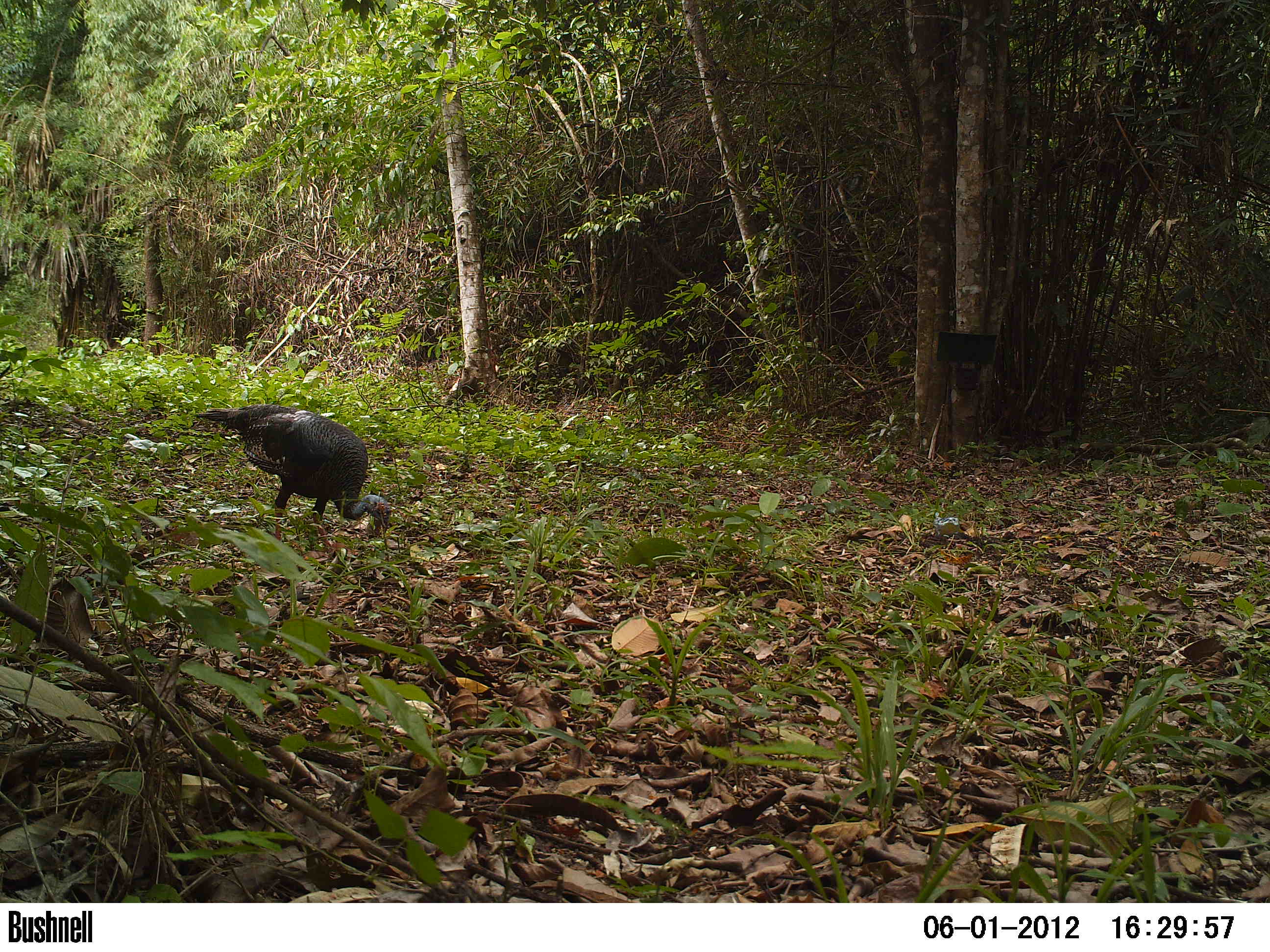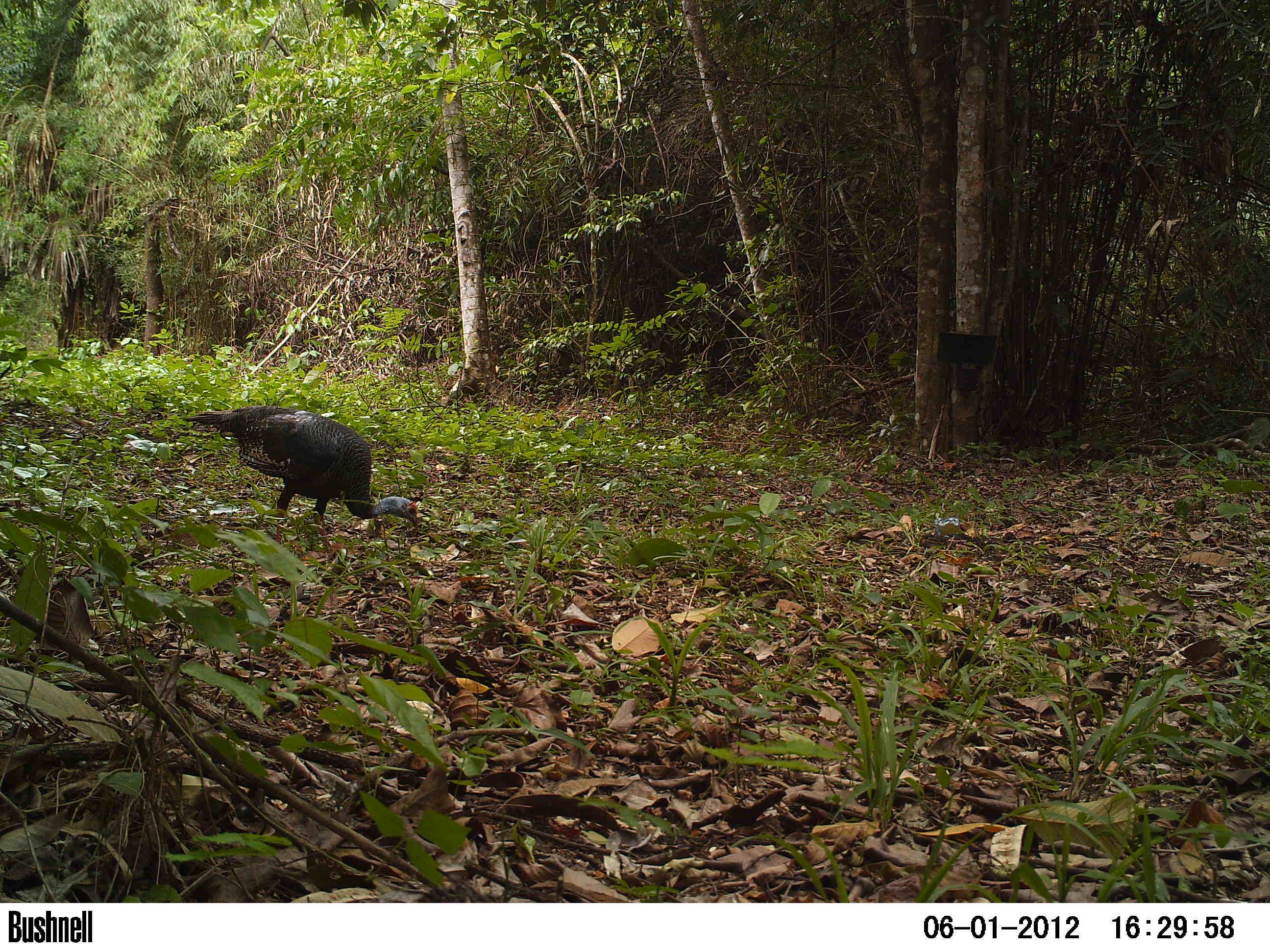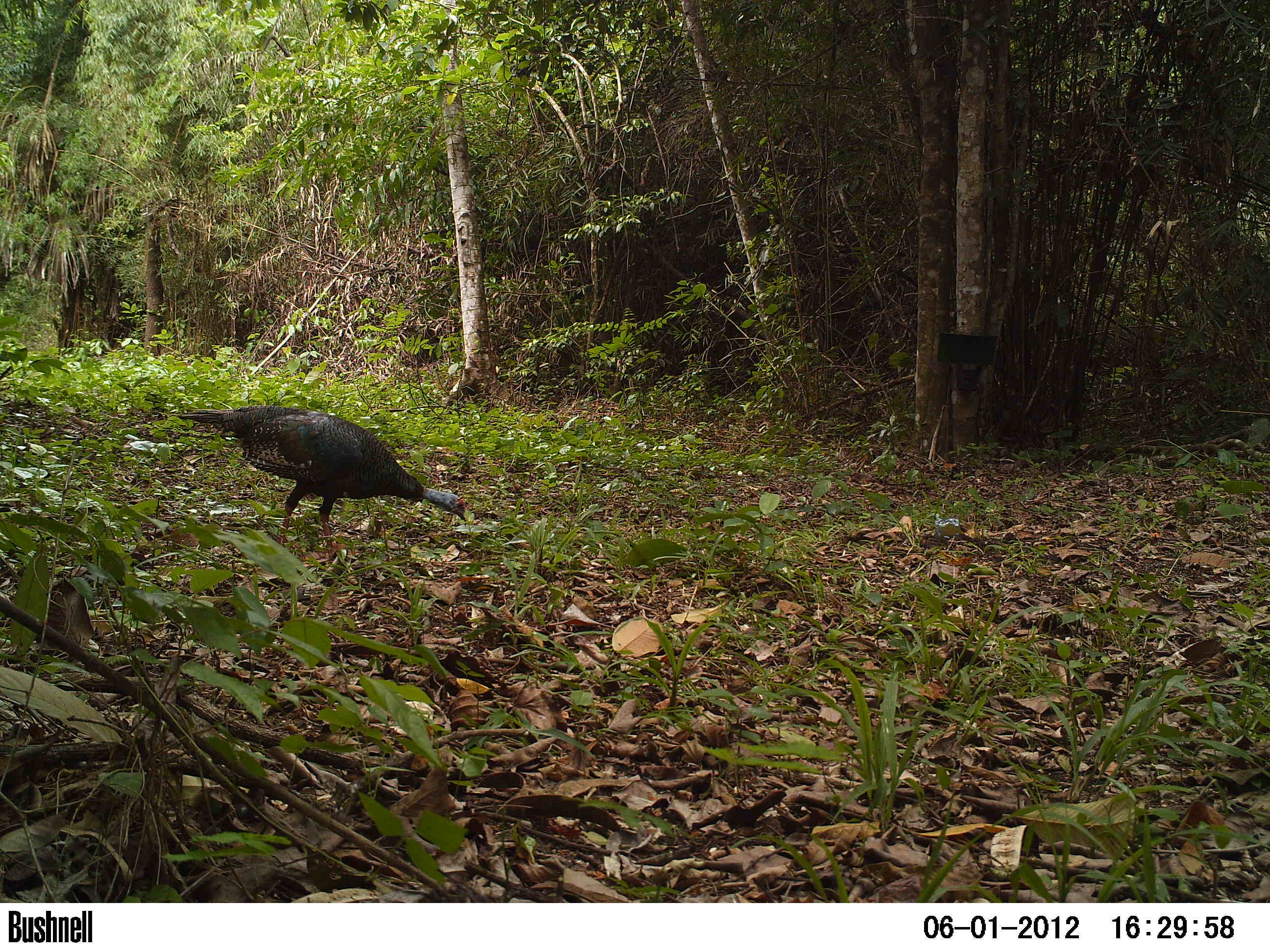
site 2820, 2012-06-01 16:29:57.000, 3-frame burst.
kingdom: Animalia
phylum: Chordata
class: Aves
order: Galliformes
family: Phasianidae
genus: Meleagris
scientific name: Meleagris ocellata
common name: ocellated turkey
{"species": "Meleagris ocellata (ocellated turkey)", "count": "1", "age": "adult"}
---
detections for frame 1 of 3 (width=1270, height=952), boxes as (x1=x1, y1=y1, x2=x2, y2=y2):
meleagris ocellata: (x1=191, y1=403, x2=395, y2=553)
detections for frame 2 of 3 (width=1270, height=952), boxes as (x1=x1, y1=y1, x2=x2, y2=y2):
meleagris ocellata: (x1=181, y1=404, x2=419, y2=553)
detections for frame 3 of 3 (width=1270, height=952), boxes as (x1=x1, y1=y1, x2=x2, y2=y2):
meleagris ocellata: (x1=174, y1=403, x2=467, y2=559)